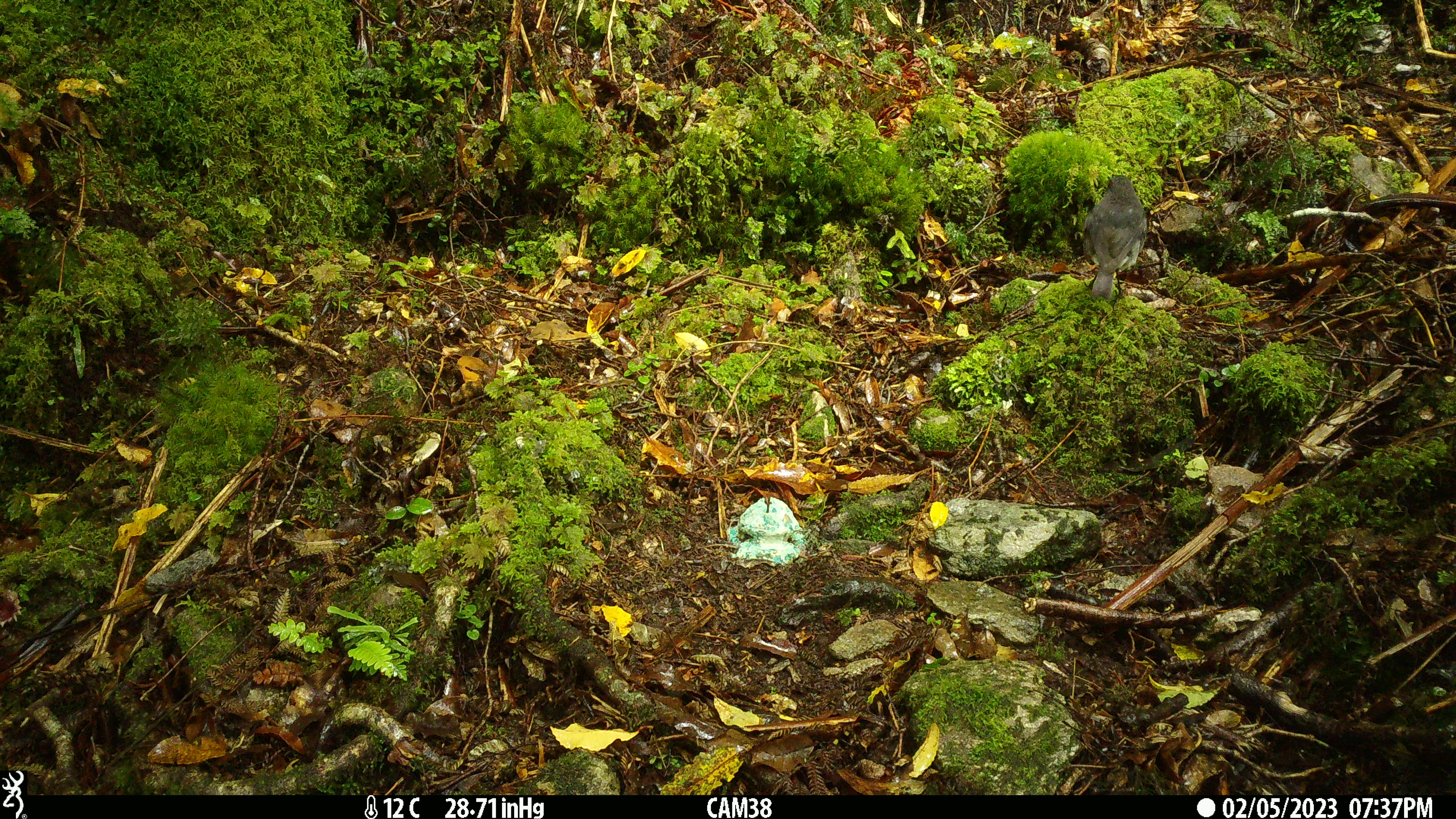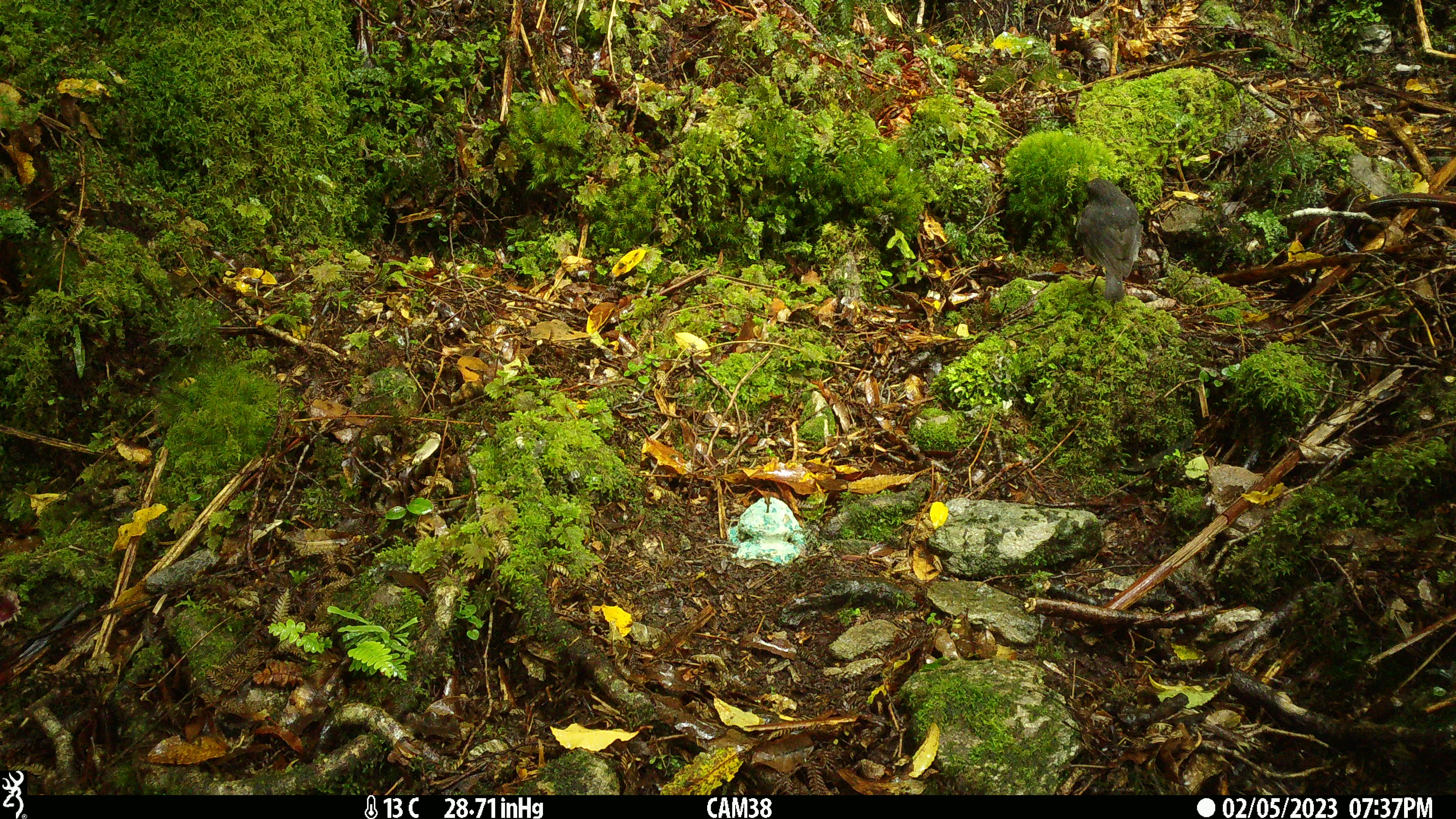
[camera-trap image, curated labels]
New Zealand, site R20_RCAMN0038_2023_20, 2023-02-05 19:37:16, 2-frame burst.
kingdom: Animalia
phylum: Chordata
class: Aves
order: Passeriformes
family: Petroicidae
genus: Petroica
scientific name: Petroica australis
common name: new zealand robin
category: robin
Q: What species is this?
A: Robin (new zealand robin) (Petroica australis).